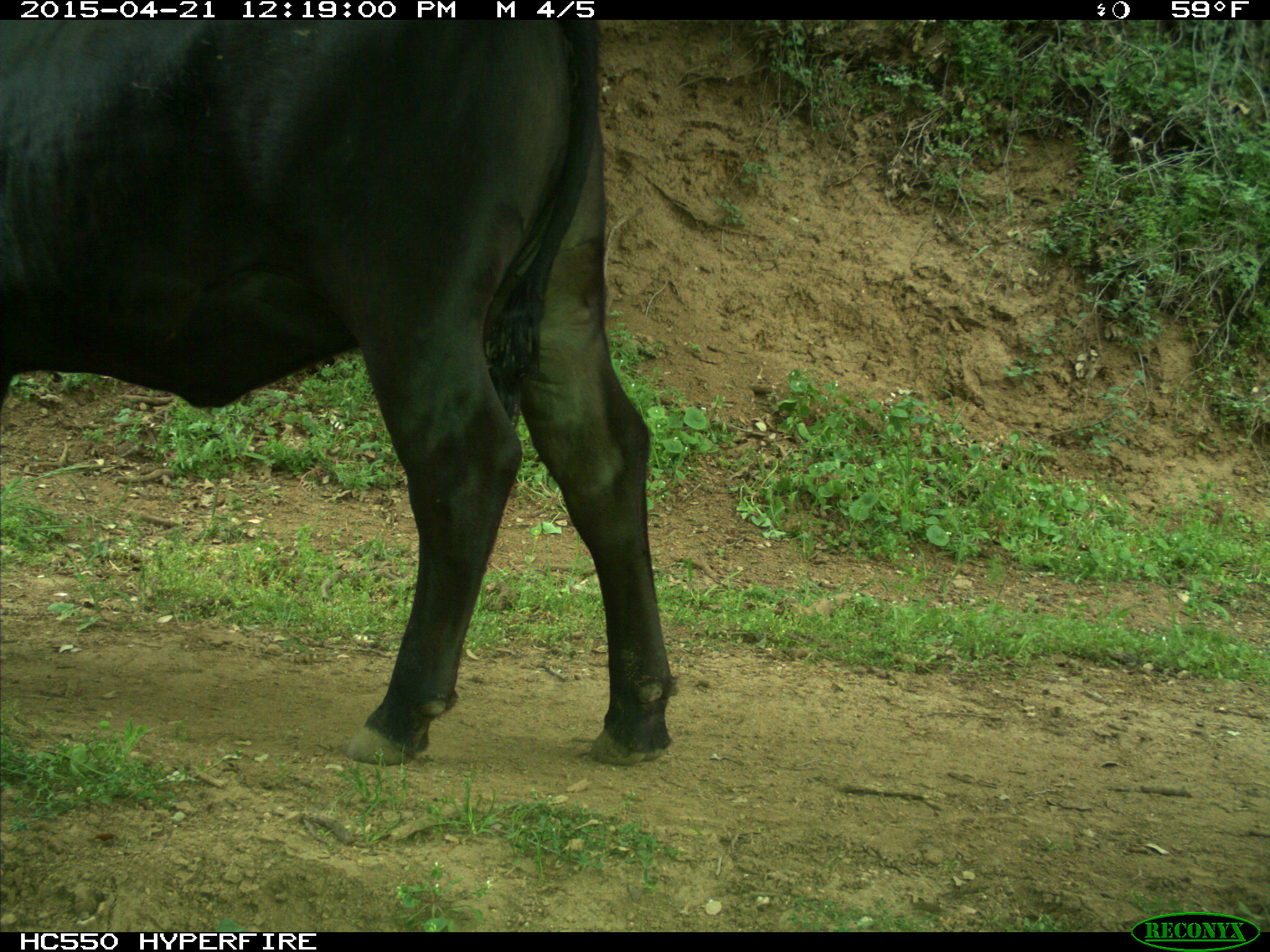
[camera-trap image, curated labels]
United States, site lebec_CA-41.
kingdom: Animalia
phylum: Chordata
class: Mammalia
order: Artiodactyla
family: Bovidae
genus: Bos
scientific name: Bos taurus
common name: domestic cow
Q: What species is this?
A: Bos taurus (domestic cow).